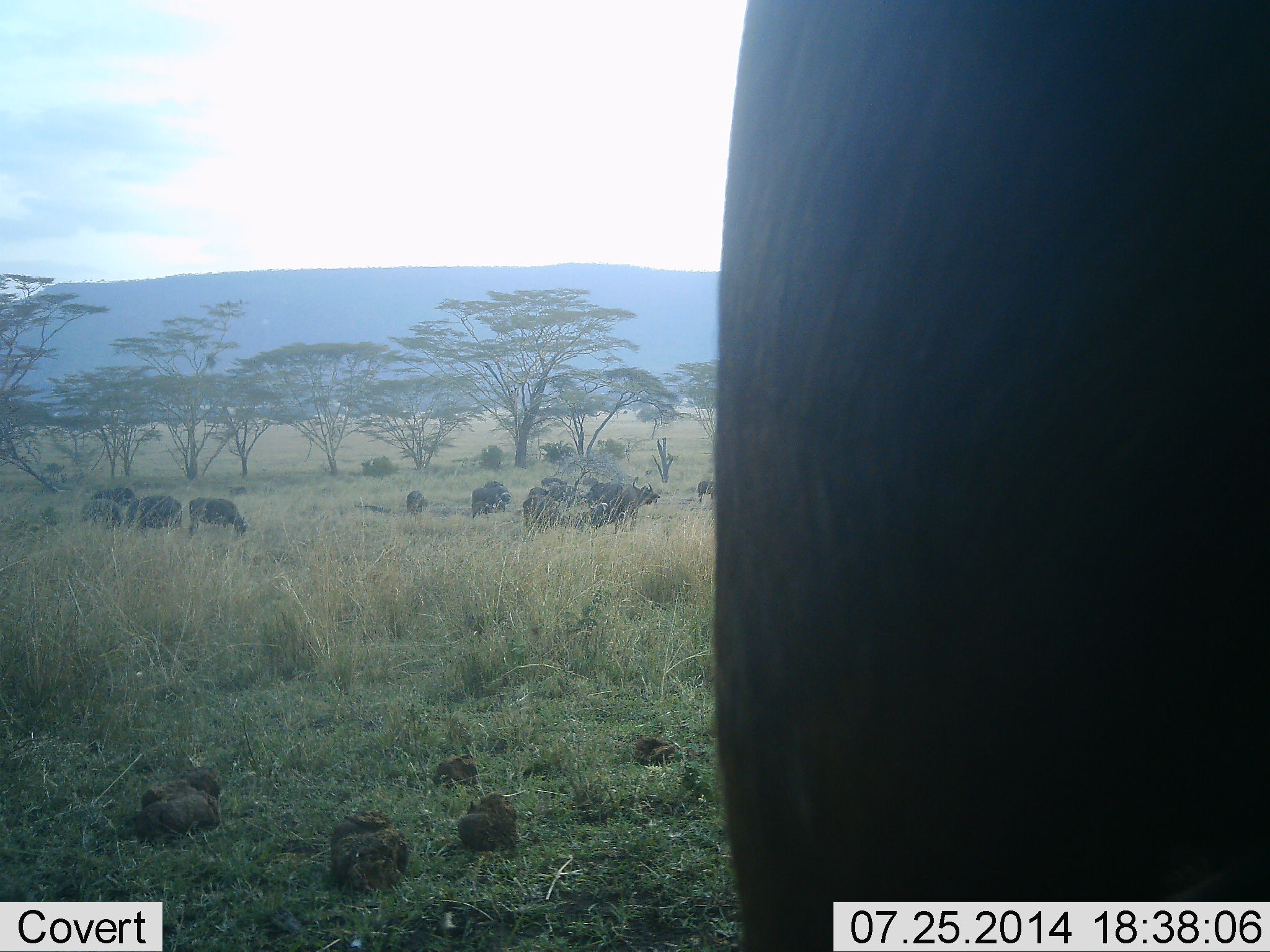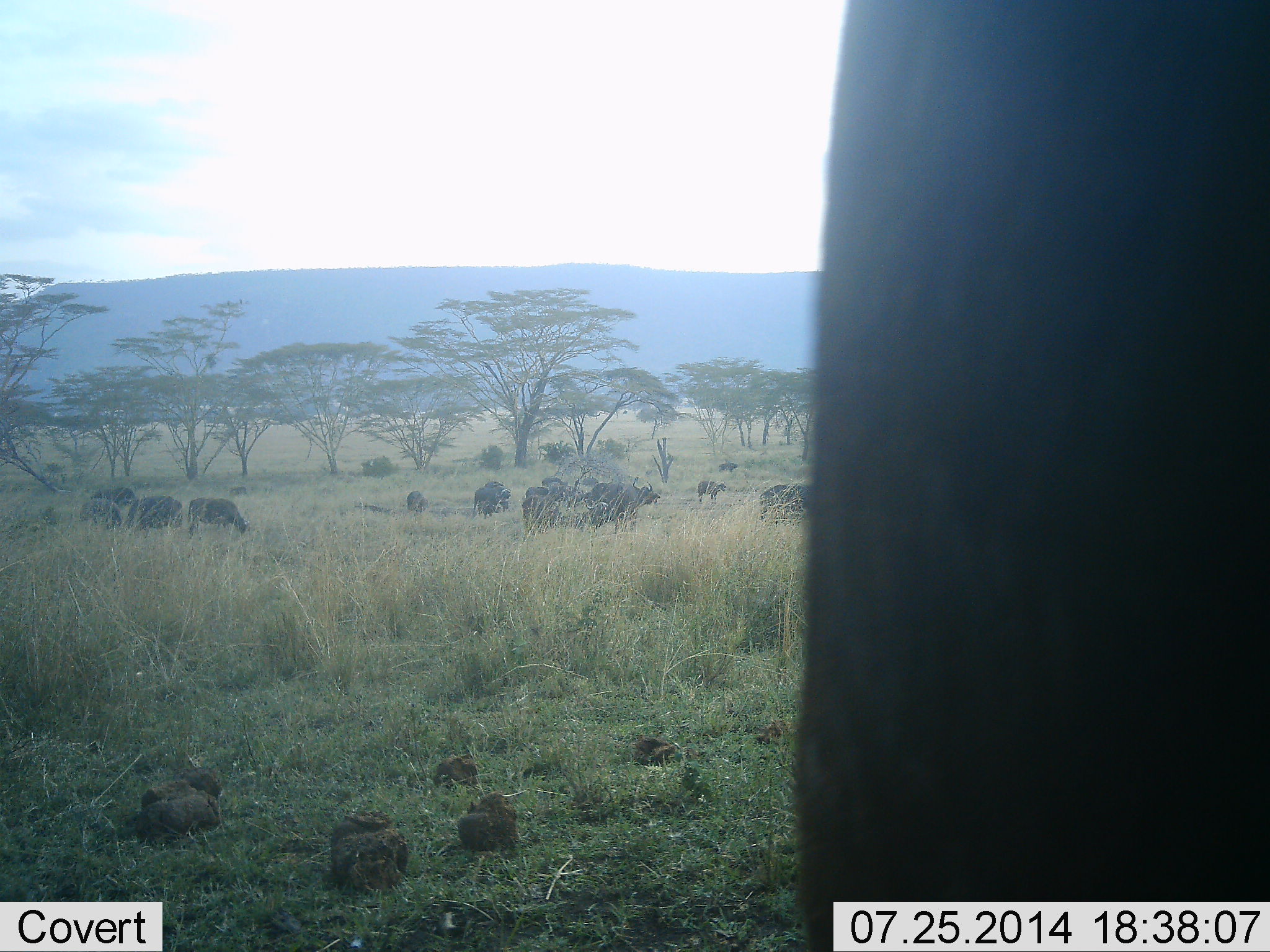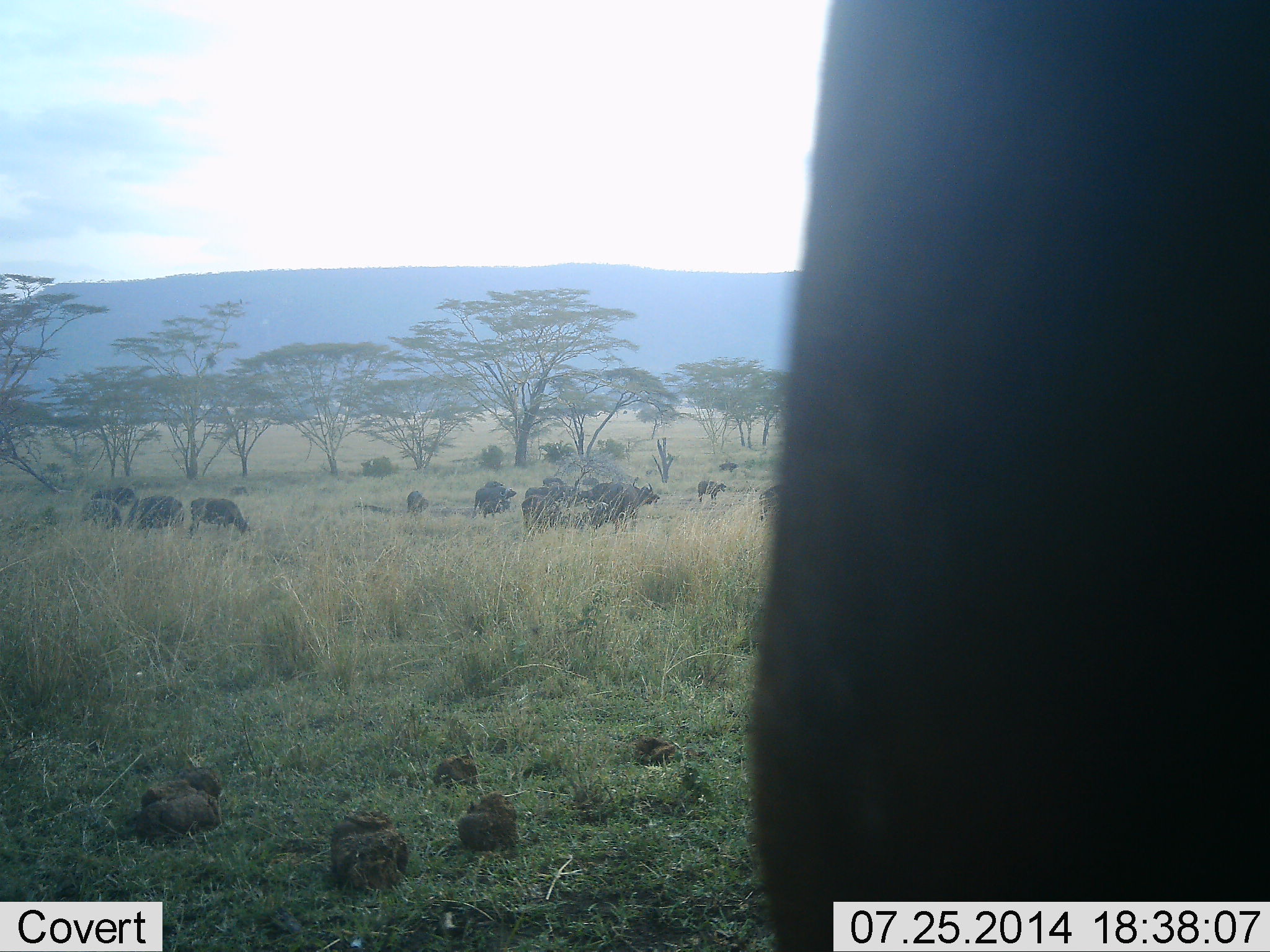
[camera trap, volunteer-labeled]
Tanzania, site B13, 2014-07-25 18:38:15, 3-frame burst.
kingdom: Animalia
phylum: Chordata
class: Mammalia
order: Artiodactyla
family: Bovidae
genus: Syncerus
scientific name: Syncerus caffer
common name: cape buffalo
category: buffalo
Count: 11-50.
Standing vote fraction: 70%.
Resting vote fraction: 0%.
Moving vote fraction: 20%.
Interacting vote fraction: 0%.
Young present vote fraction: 20%.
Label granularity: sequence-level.